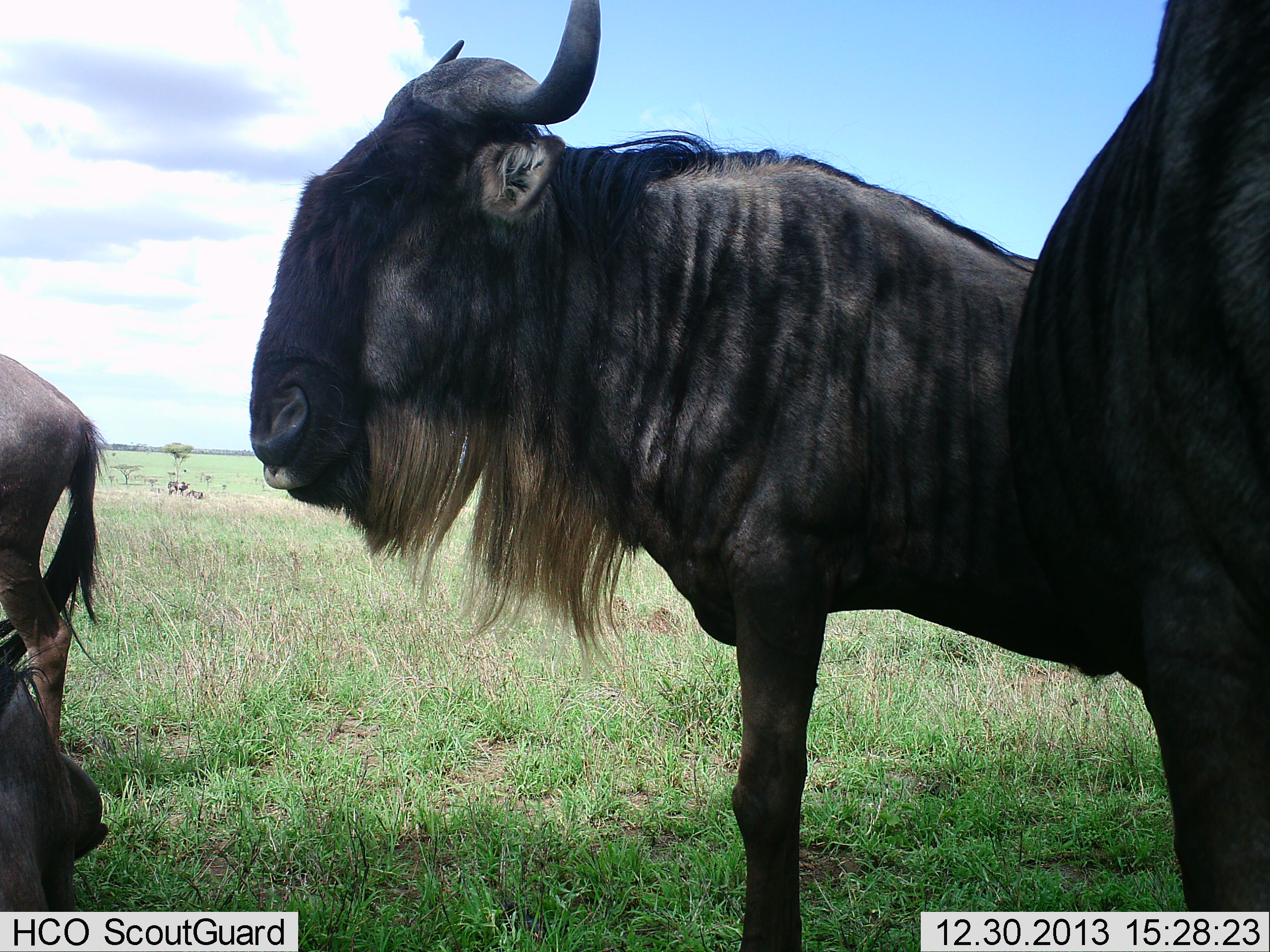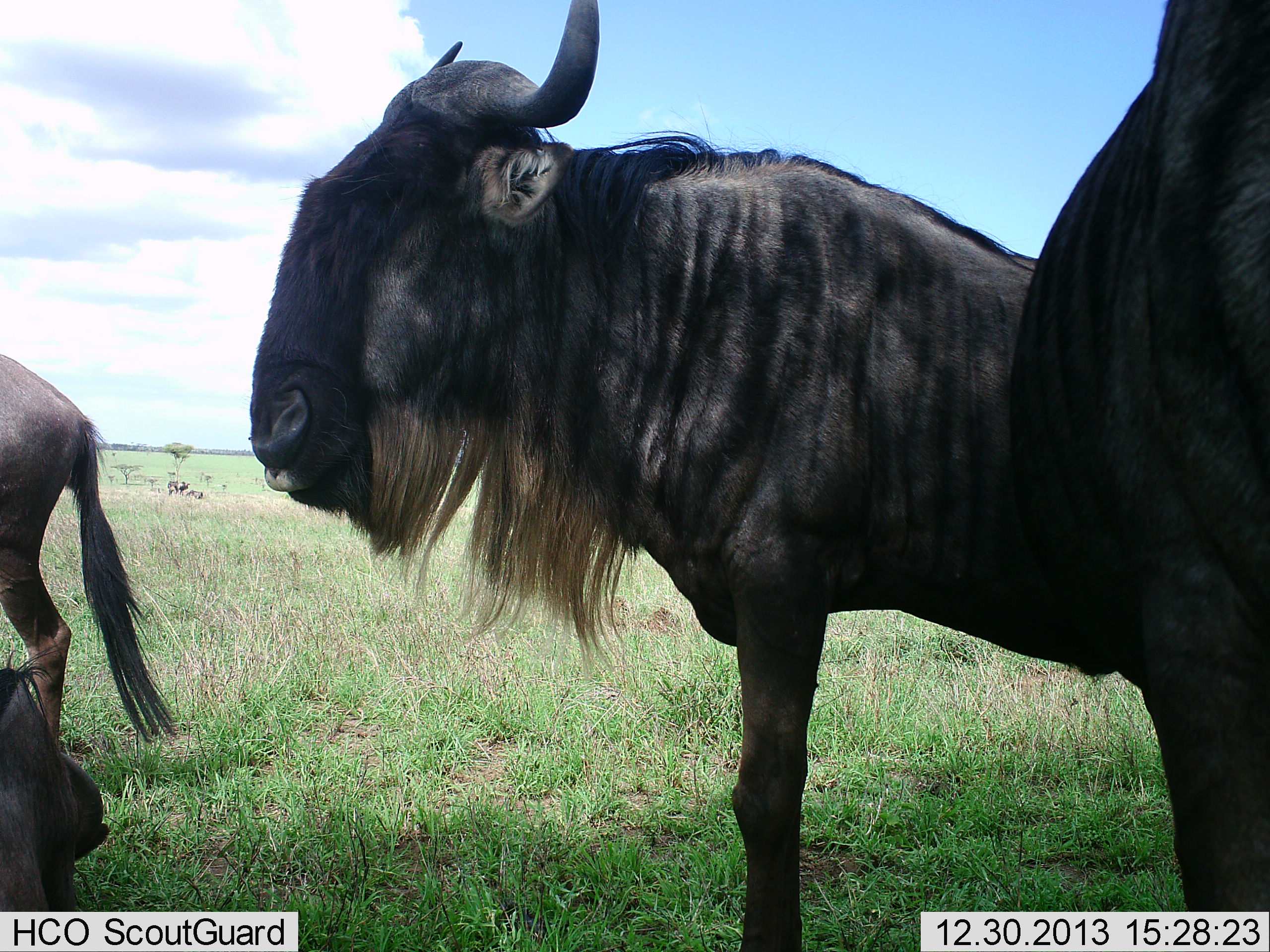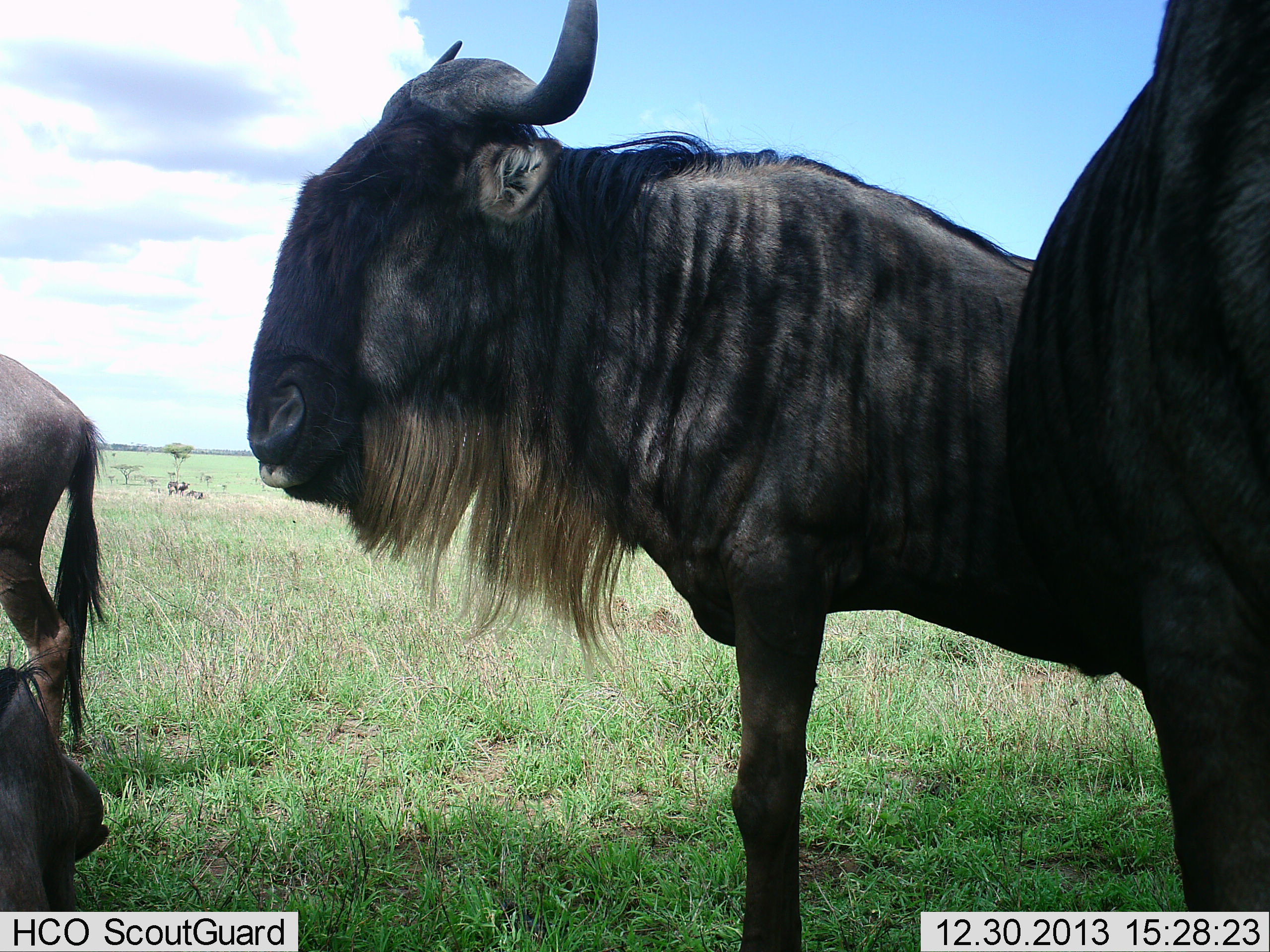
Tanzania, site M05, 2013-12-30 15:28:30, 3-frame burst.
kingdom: Animalia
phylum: Chordata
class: Mammalia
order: Artiodactyla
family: Bovidae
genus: Connochaetes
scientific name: Connochaetes taurinus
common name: blue wildebeest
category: wildebeest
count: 4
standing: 100%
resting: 50%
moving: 0%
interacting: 0%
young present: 0%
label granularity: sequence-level